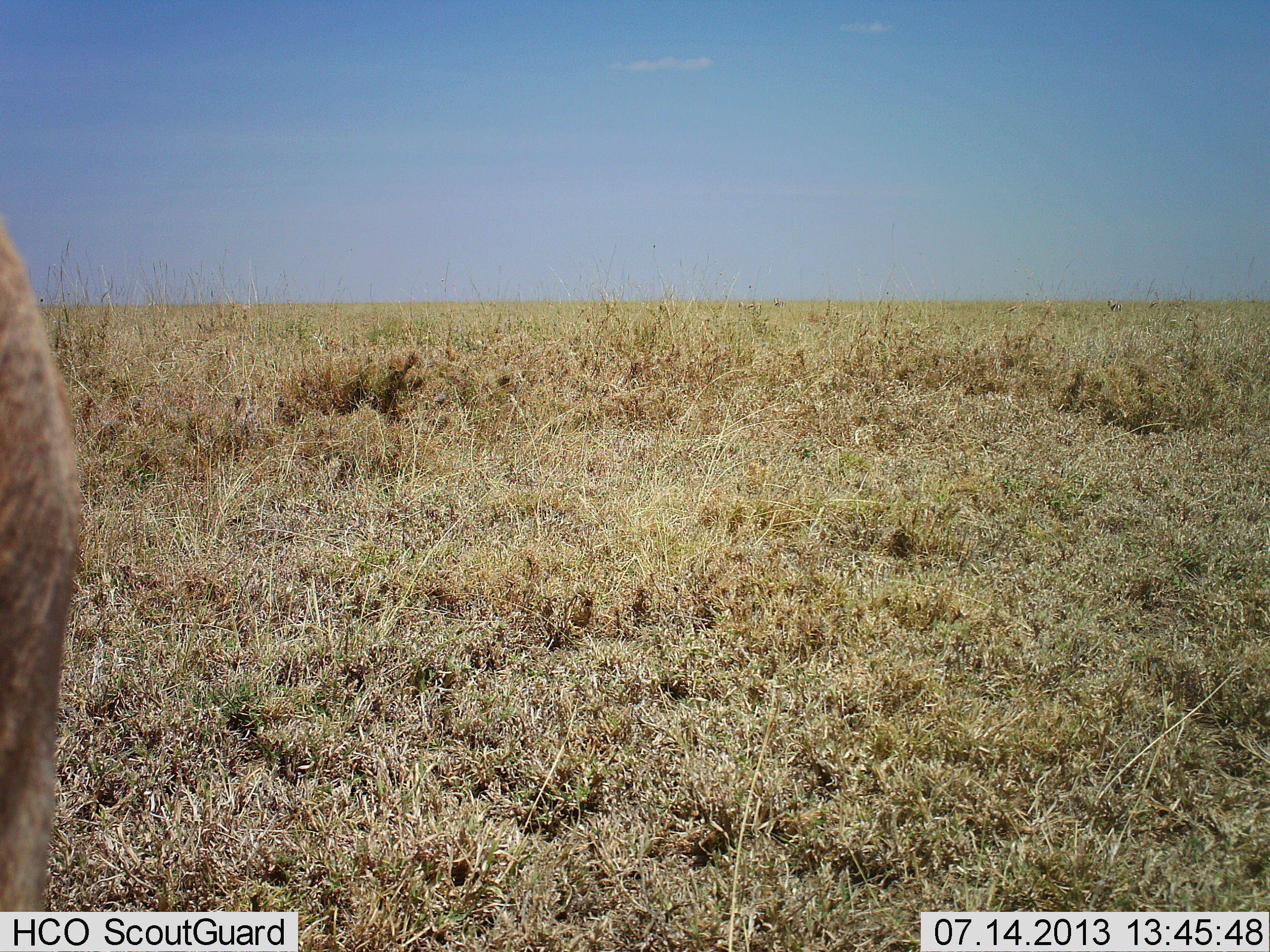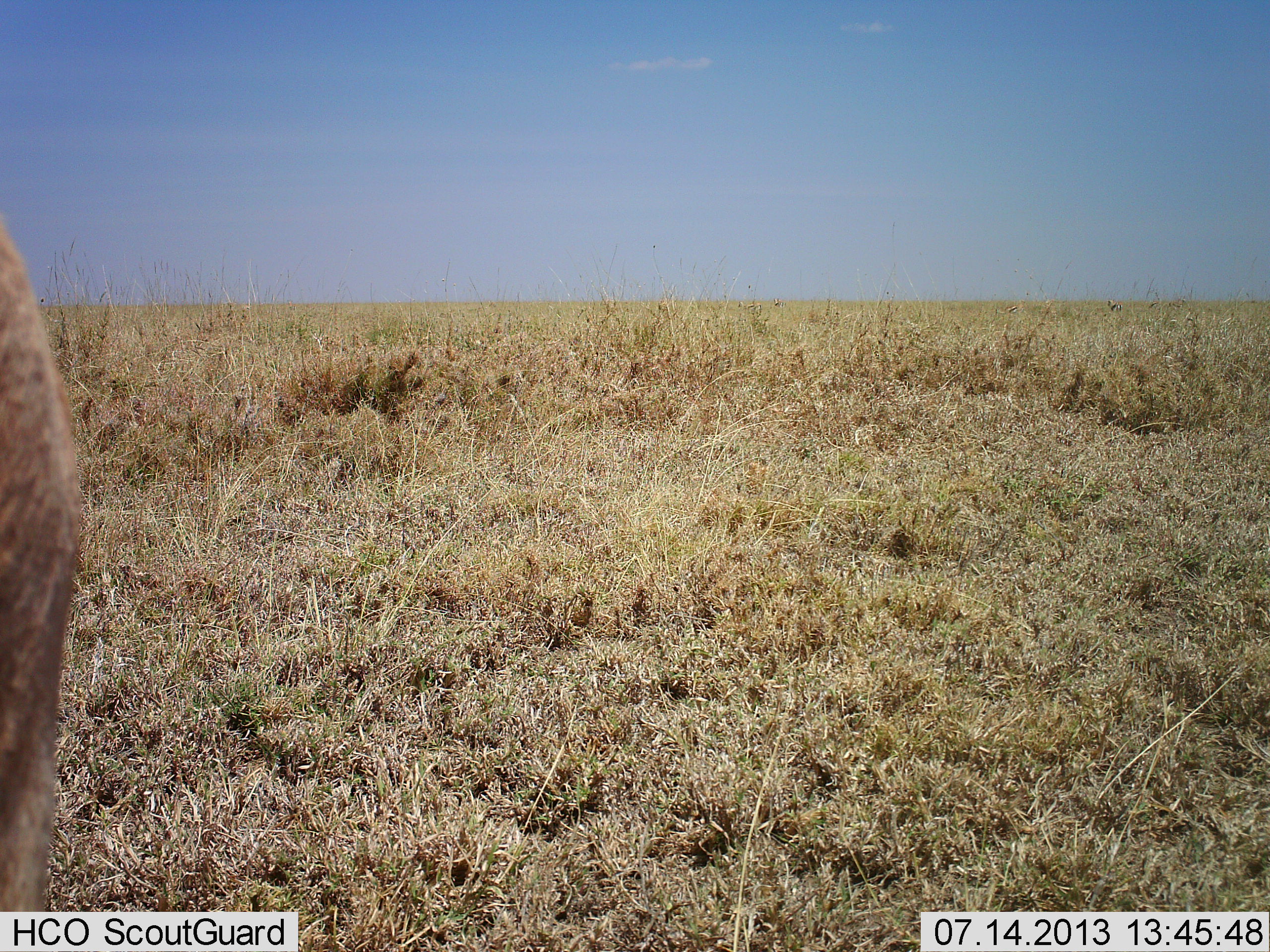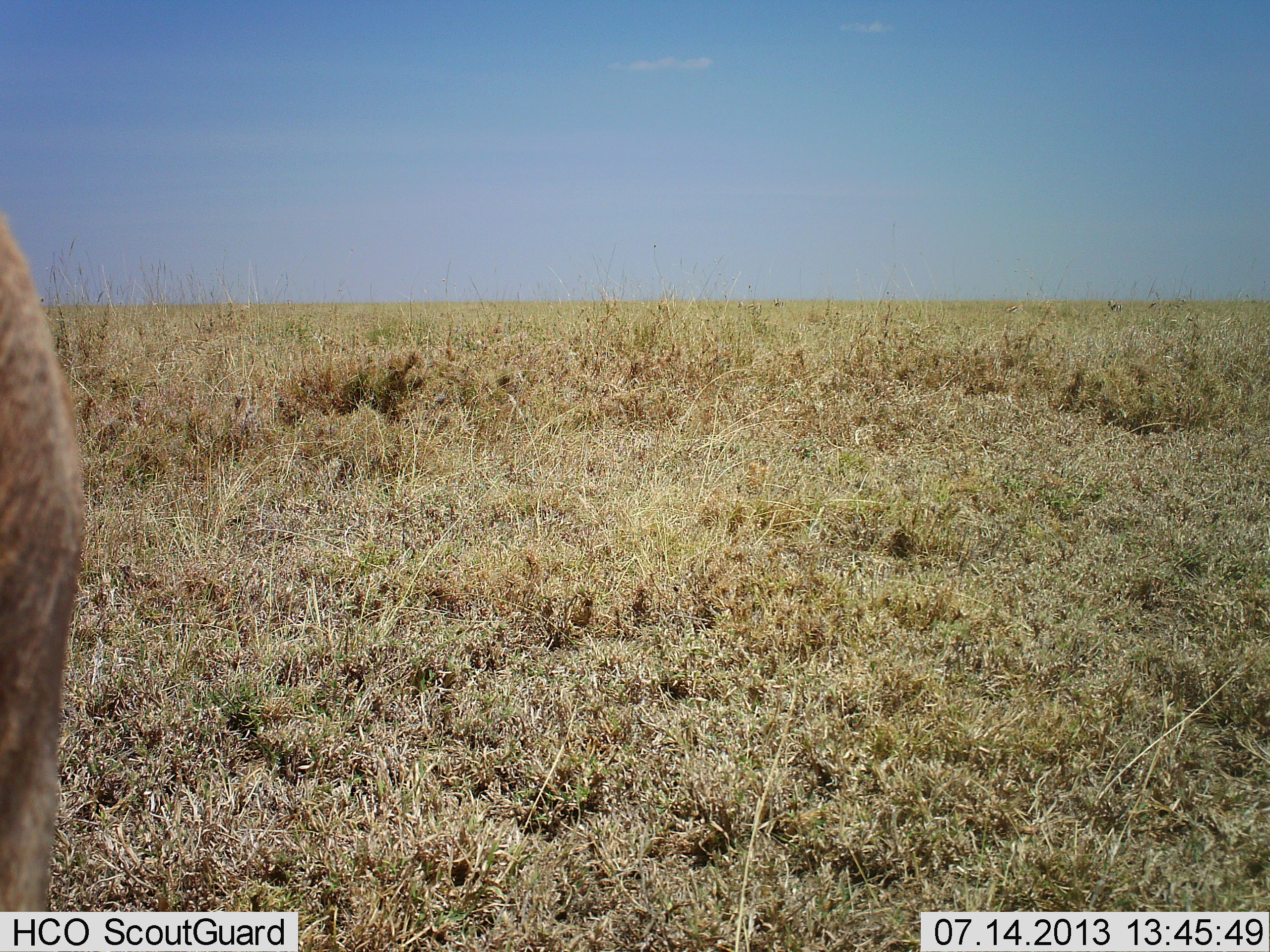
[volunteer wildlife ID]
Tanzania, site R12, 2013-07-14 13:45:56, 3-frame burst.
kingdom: Animalia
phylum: Chordata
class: Mammalia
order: Artiodactyla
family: Bovidae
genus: Nanger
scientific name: Nanger granti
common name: grant's gazelle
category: gazellegrants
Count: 1.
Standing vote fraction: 100%.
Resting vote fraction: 0%.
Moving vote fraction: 0%.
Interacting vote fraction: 0%.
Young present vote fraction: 0%.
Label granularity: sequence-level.